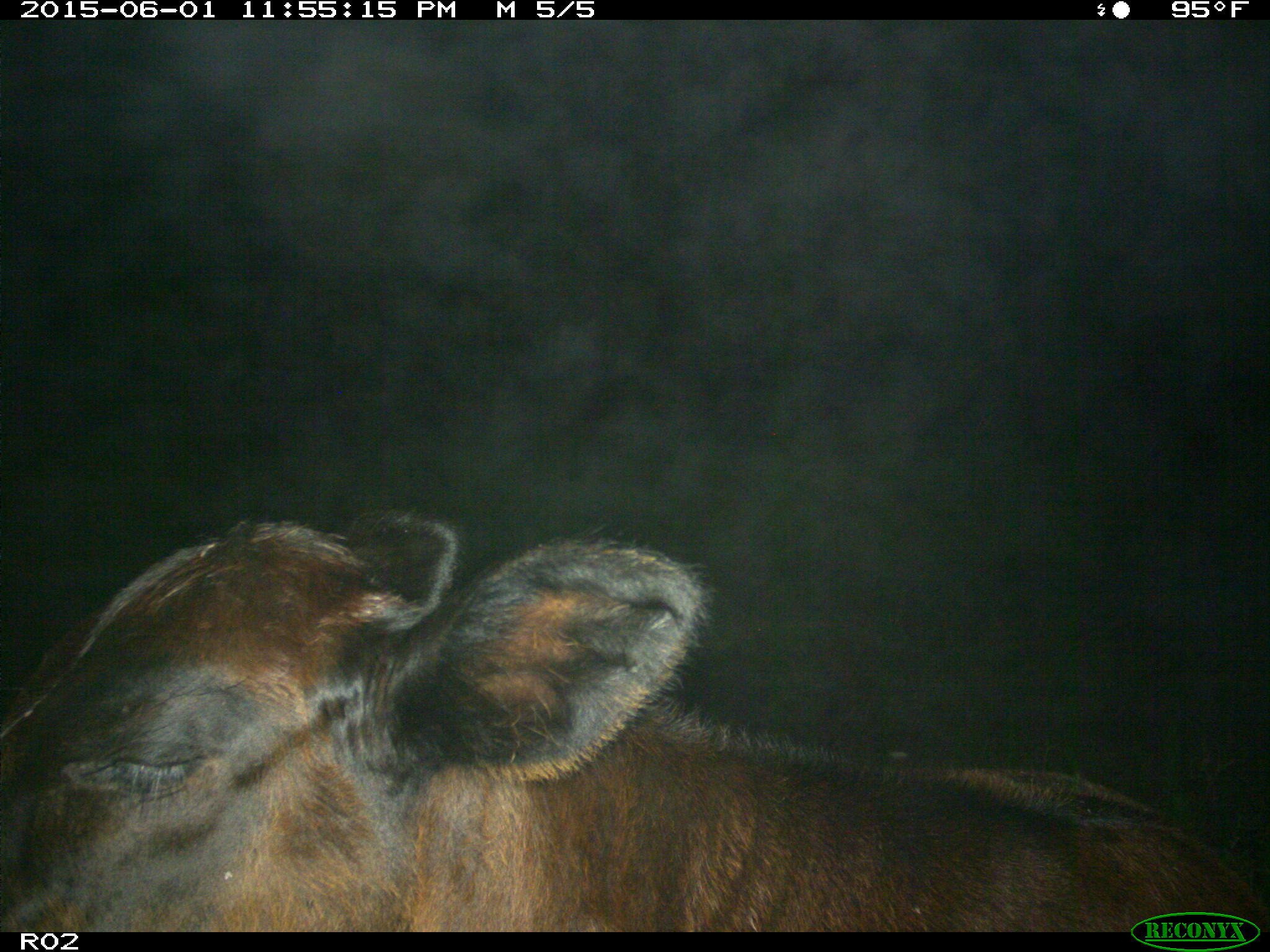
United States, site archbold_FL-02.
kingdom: Animalia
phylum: Chordata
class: Mammalia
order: Artiodactyla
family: Bovidae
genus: Bos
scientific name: Bos taurus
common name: domestic cow